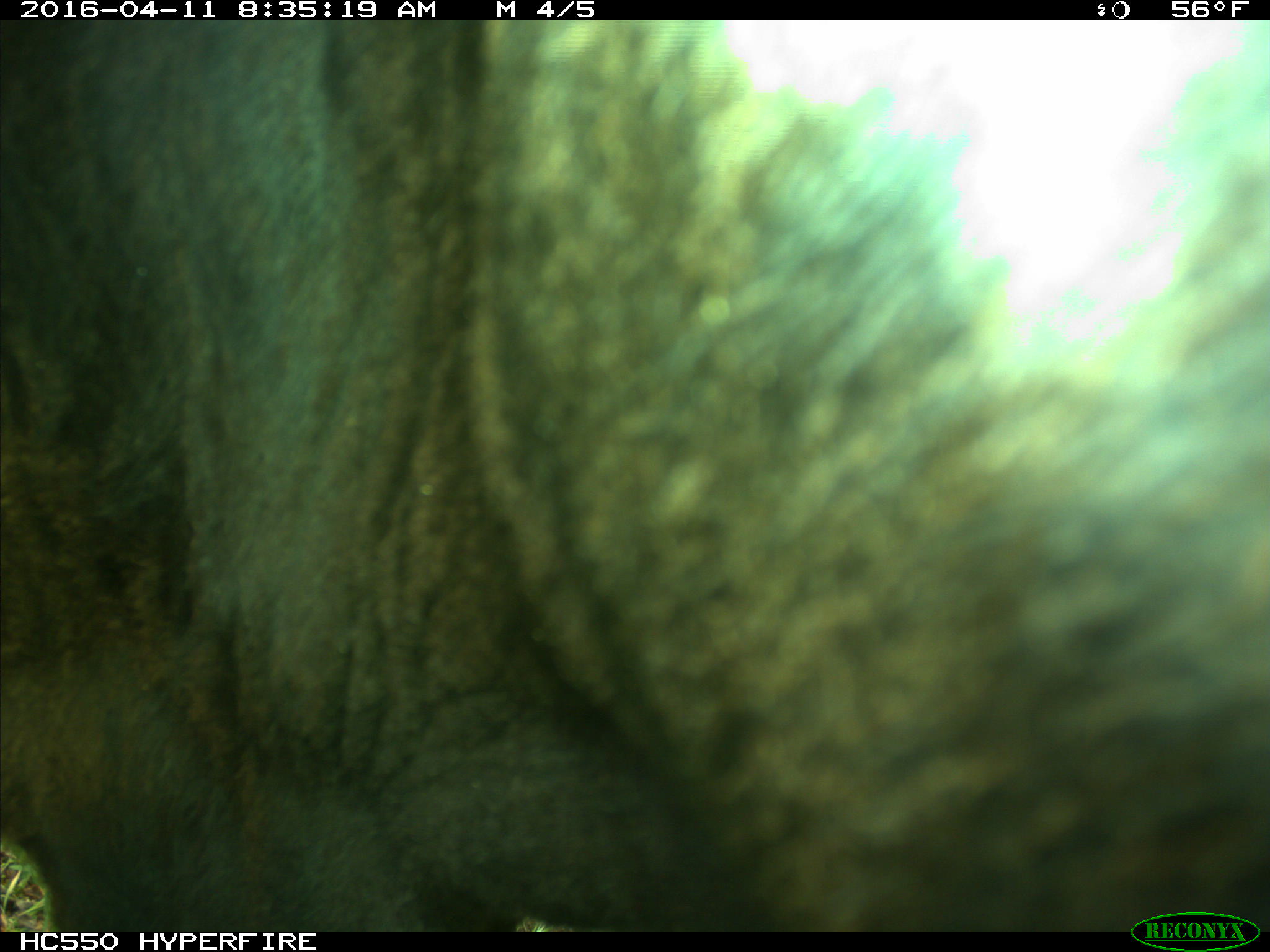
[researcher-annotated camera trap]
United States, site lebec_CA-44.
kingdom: Animalia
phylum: Chordata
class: Mammalia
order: Artiodactyla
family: Bovidae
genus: Bos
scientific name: Bos taurus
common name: domestic cow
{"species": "Bos taurus (domestic cow)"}